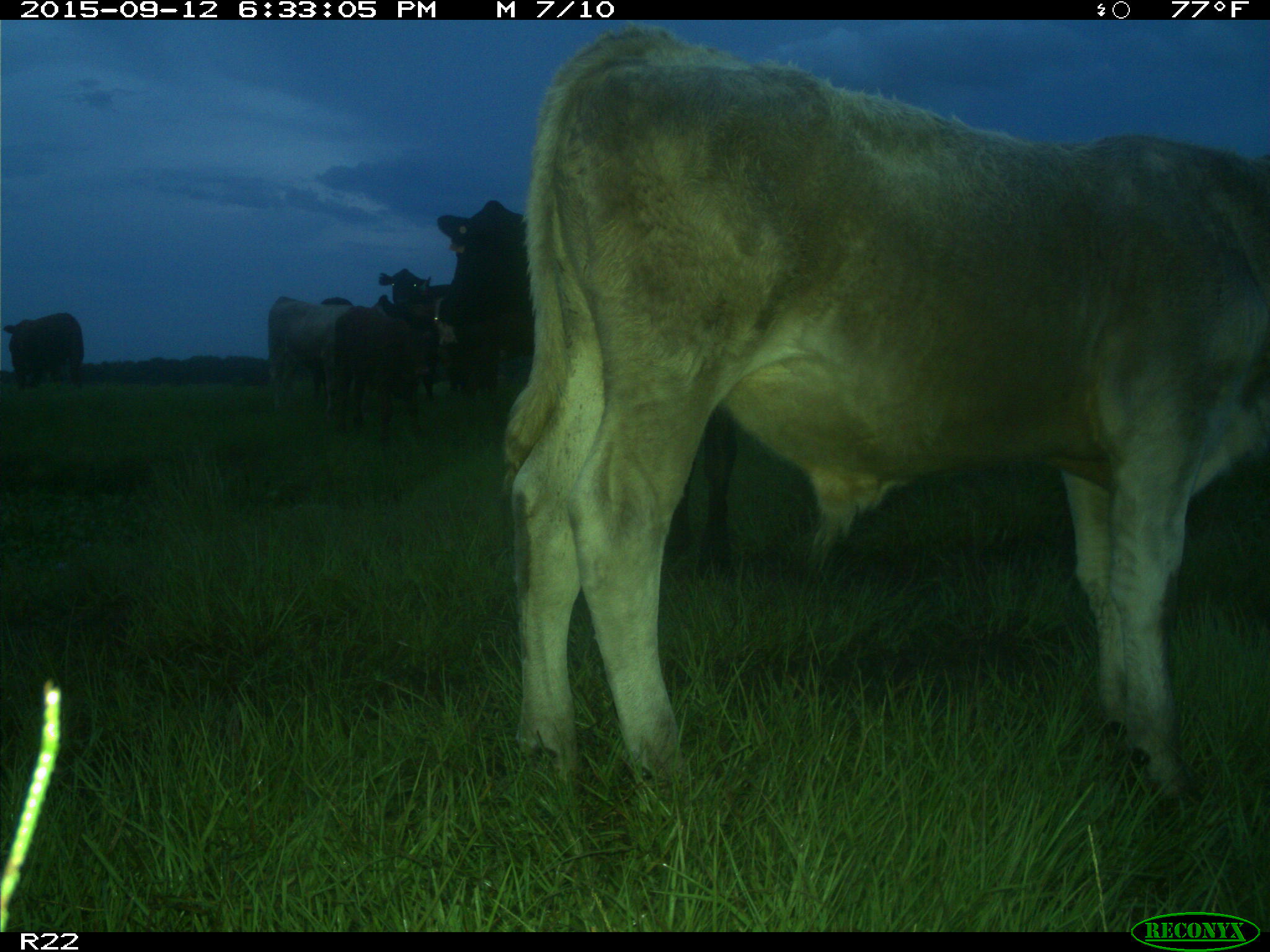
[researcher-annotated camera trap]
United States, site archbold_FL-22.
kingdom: Animalia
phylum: Chordata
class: Mammalia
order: Artiodactyla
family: Bovidae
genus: Bos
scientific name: Bos taurus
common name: domestic cow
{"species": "Bos taurus (domestic cow)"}